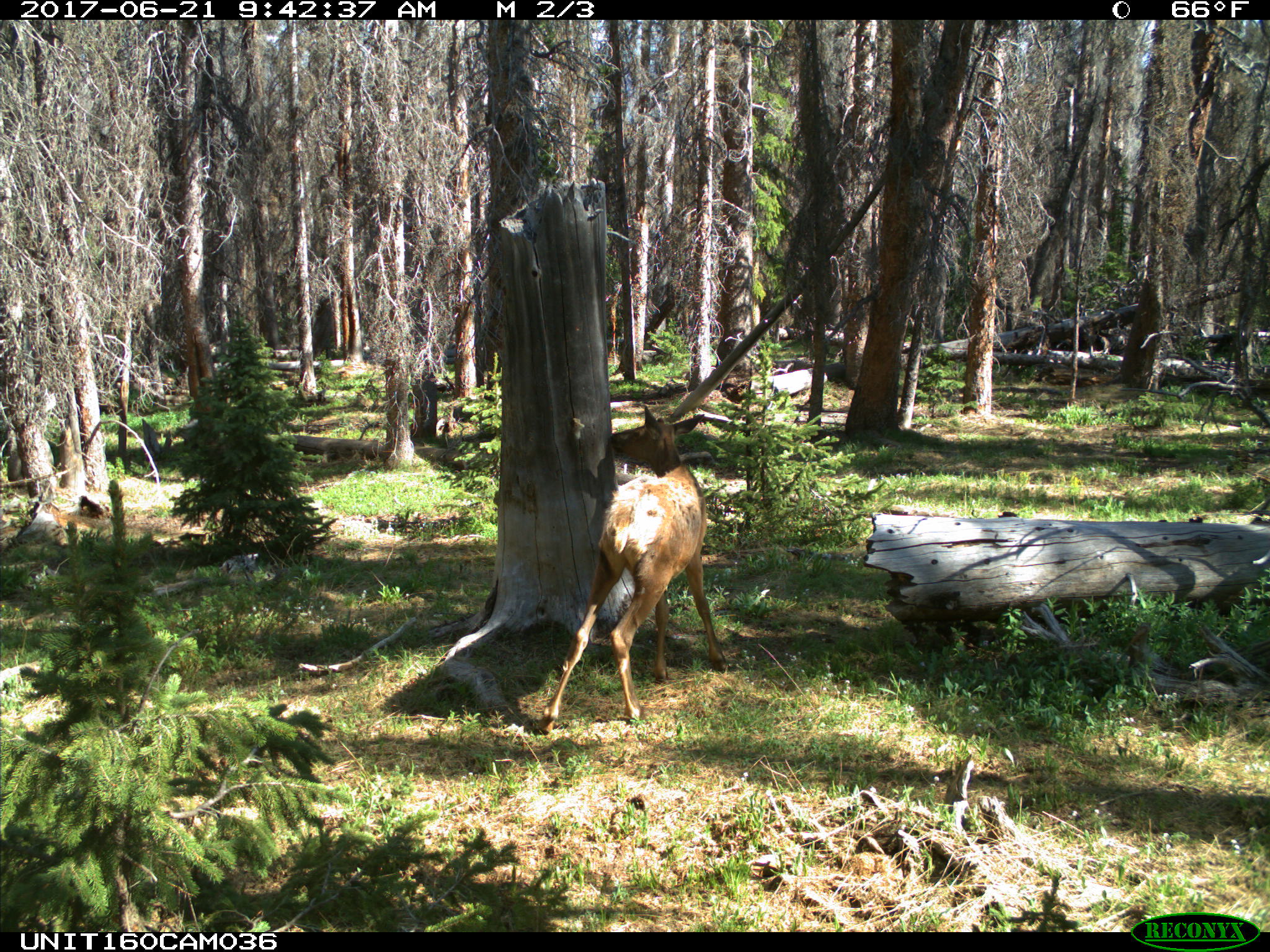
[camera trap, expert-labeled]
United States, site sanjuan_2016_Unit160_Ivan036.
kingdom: Animalia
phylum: Chordata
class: Mammalia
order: Artiodactyla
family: Cervidae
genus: Cervus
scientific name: Cervus elaphus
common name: red deer